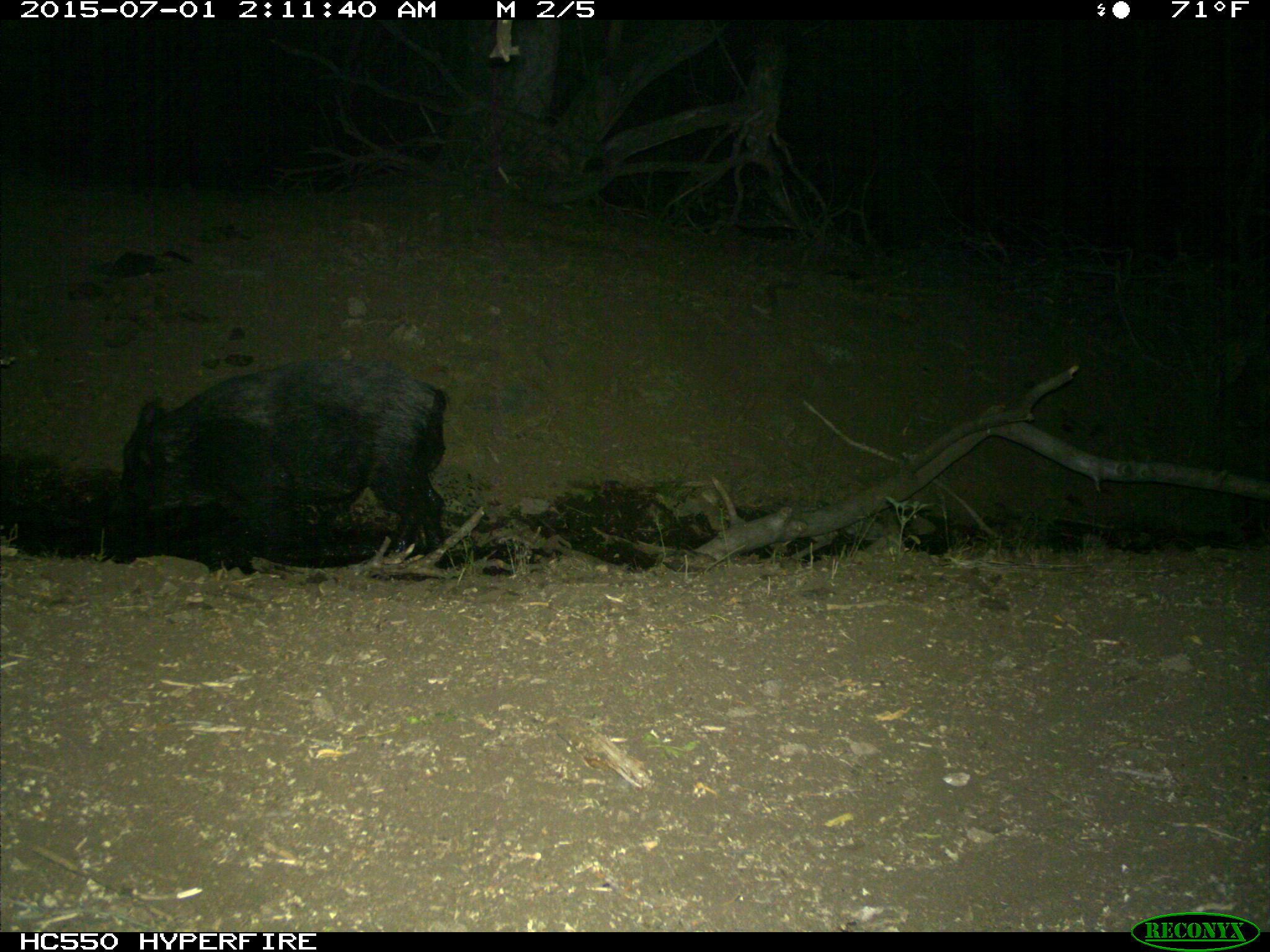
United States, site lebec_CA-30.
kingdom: Animalia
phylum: Chordata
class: Mammalia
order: Artiodactyla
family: Suidae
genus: Sus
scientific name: Sus scrofa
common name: wild boar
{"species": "Sus scrofa (wild boar)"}